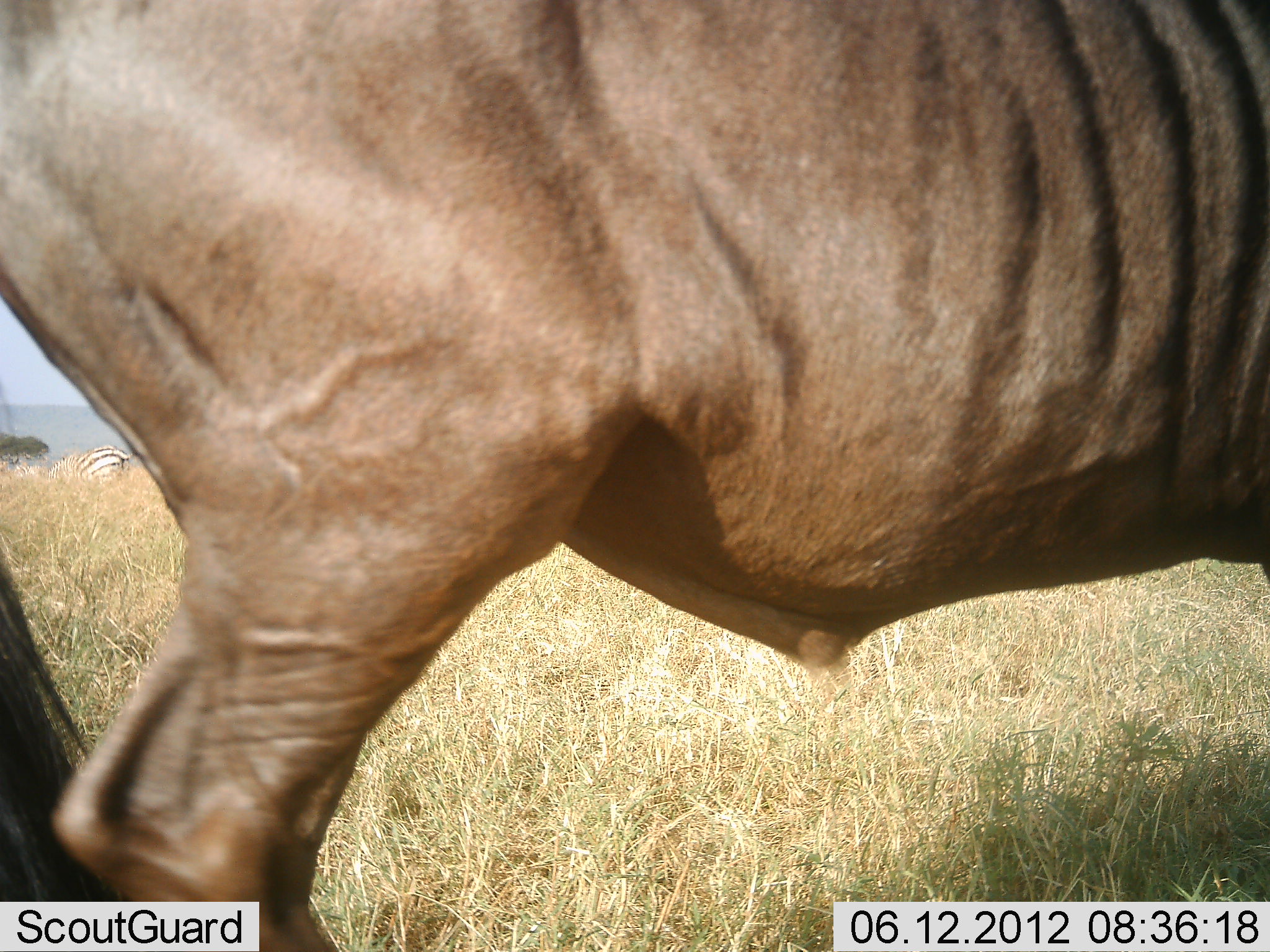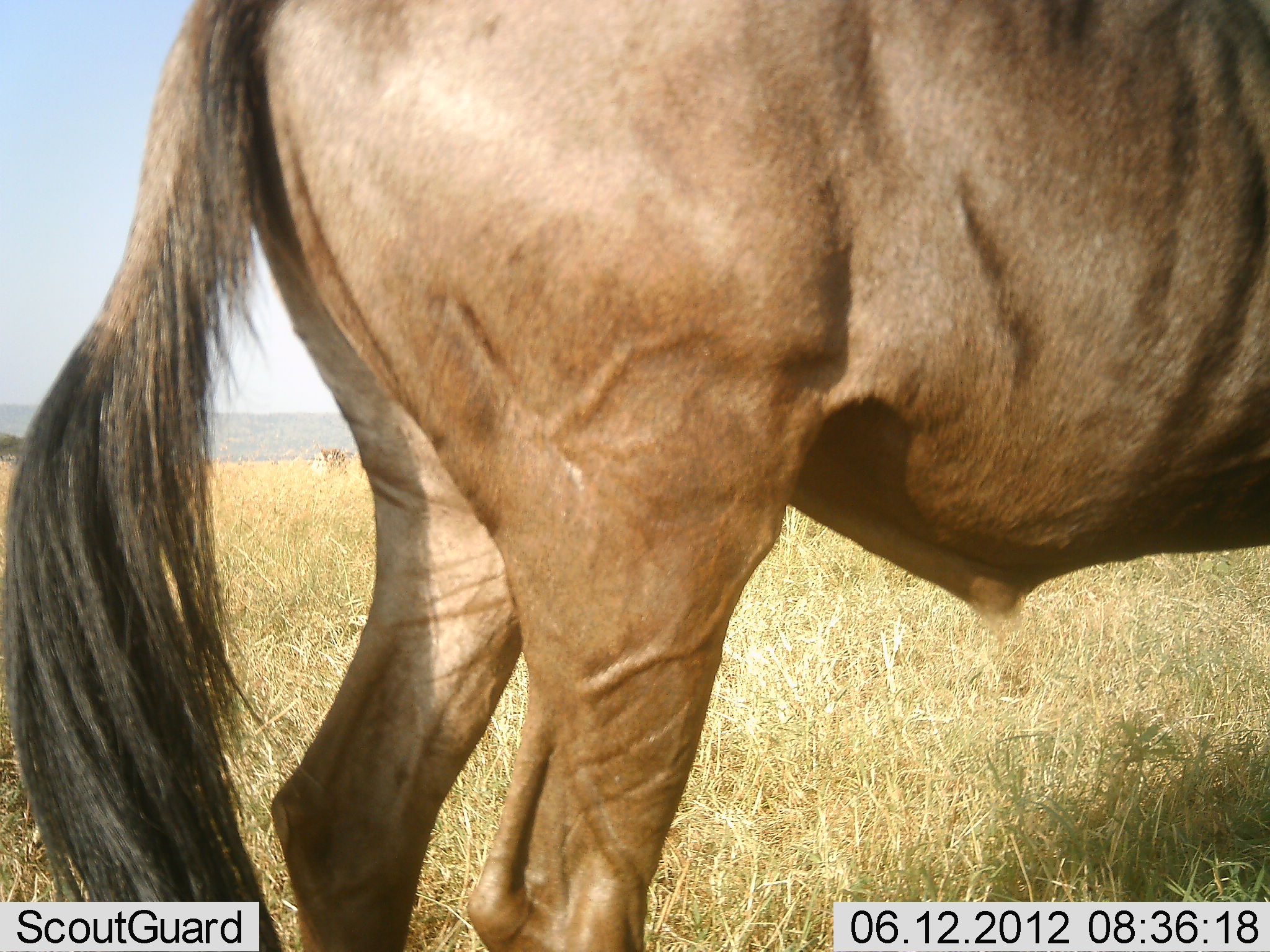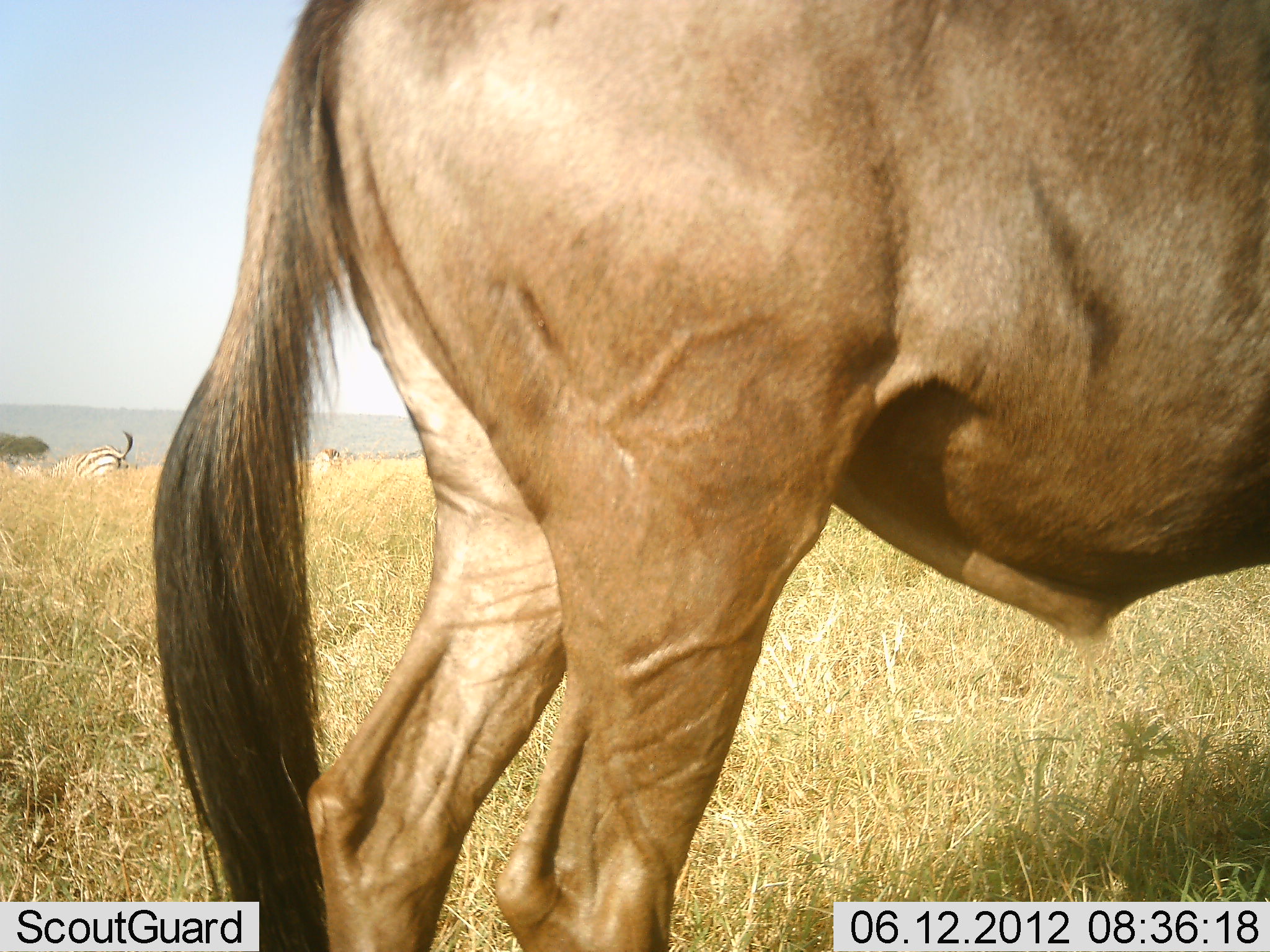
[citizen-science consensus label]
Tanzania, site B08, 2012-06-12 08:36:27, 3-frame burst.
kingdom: Animalia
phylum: Chordata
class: Mammalia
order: Artiodactyla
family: Bovidae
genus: Connochaetes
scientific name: Connochaetes taurinus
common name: blue wildebeest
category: wildebeest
Wildebeest (blue wildebeest) (Connochaetes taurinus), count 1. Behavior (volunteer vote fractions): standing 29%, resting 0%, moving 71%, interacting 0%. Young present (vote fraction): 0%. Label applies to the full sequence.